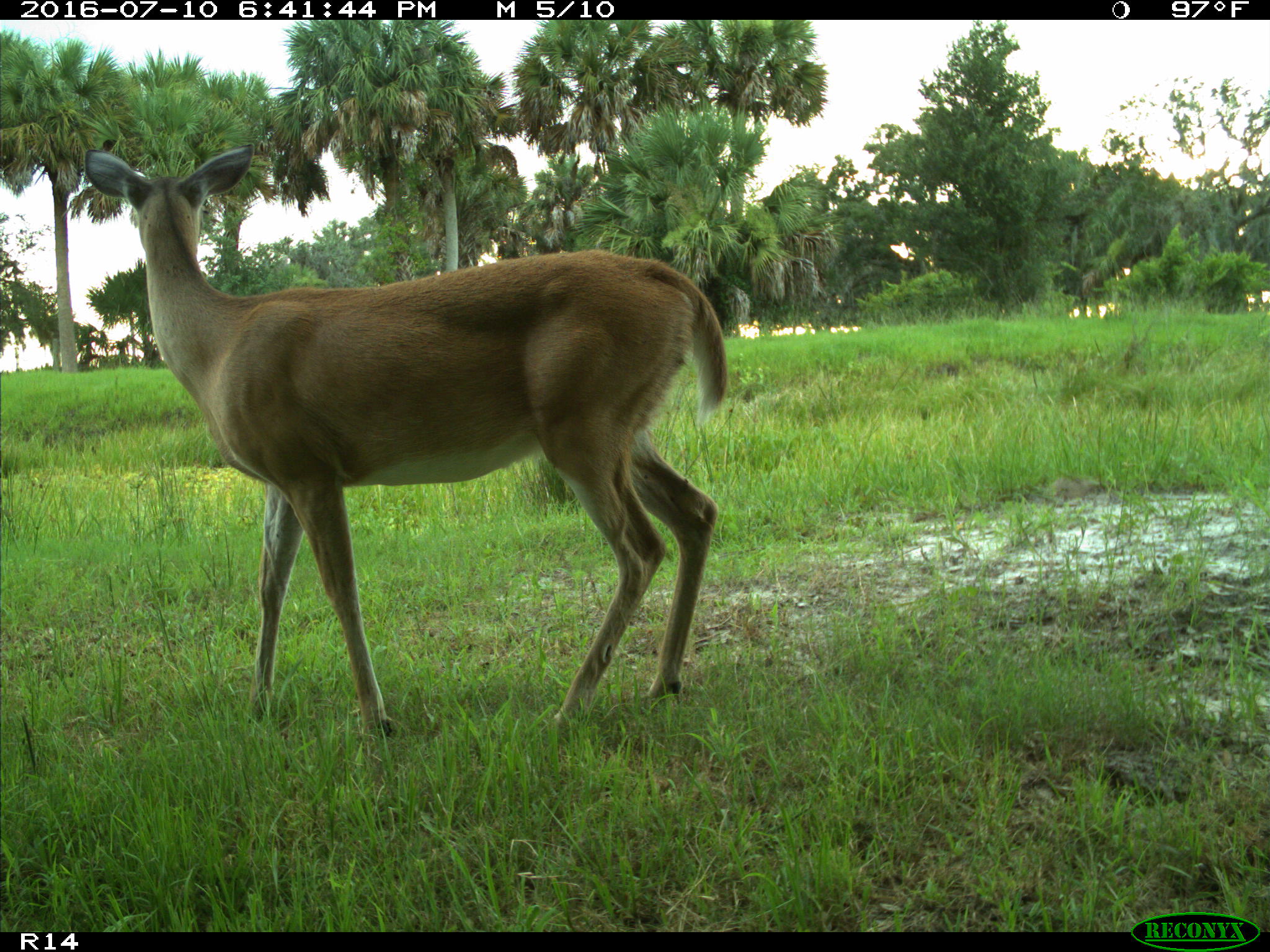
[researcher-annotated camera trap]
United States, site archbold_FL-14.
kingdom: Animalia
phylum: Chordata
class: Mammalia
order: Artiodactyla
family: Cervidae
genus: Odocoileus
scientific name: Odocoileus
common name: deer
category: unidentified deer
Unidentified deer (deer) (Odocoileus).